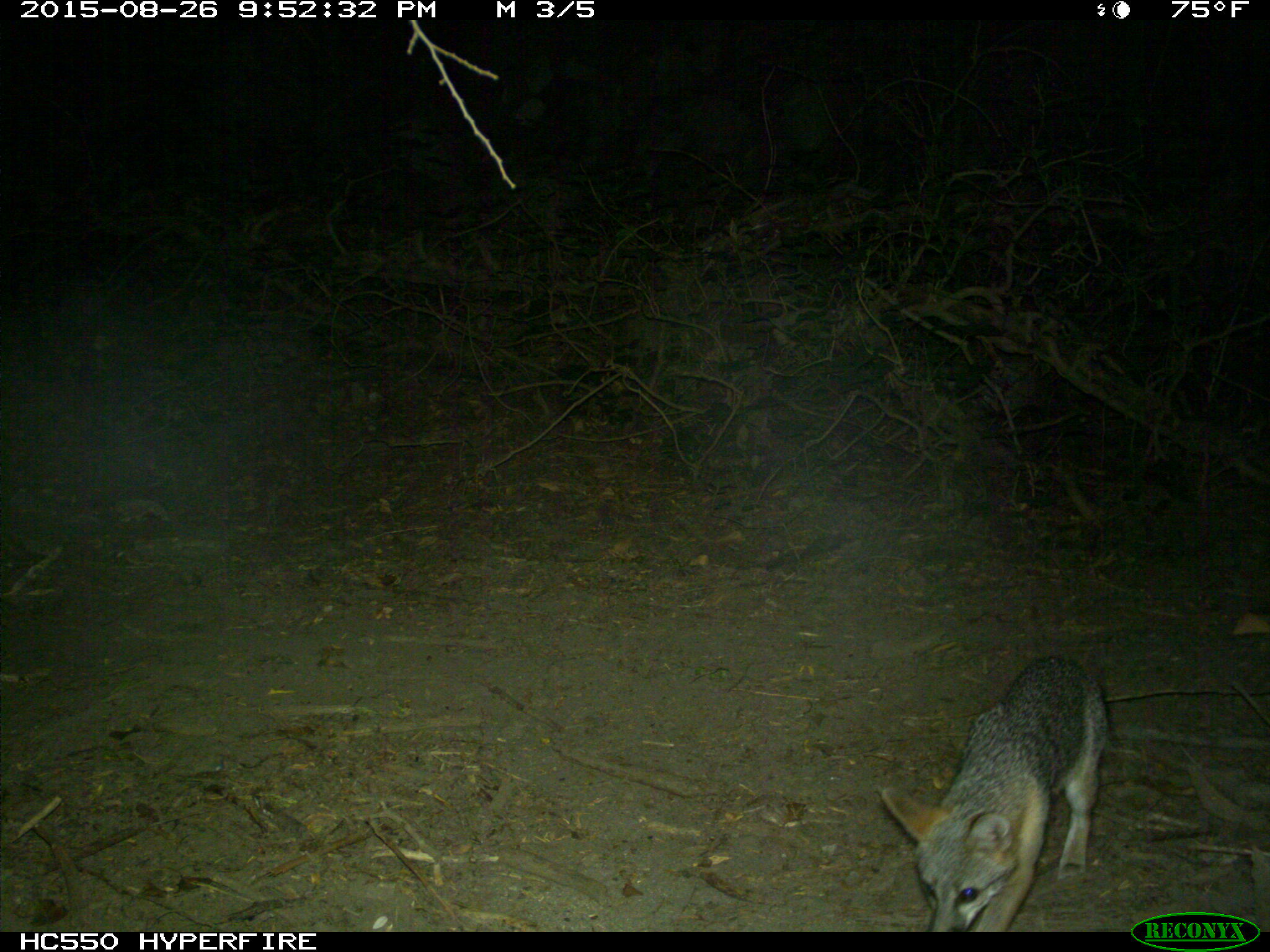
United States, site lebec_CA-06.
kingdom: Animalia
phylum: Chordata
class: Mammalia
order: Carnivora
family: Canidae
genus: Urocyon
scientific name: Urocyon cinereoargenteus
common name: gray fox